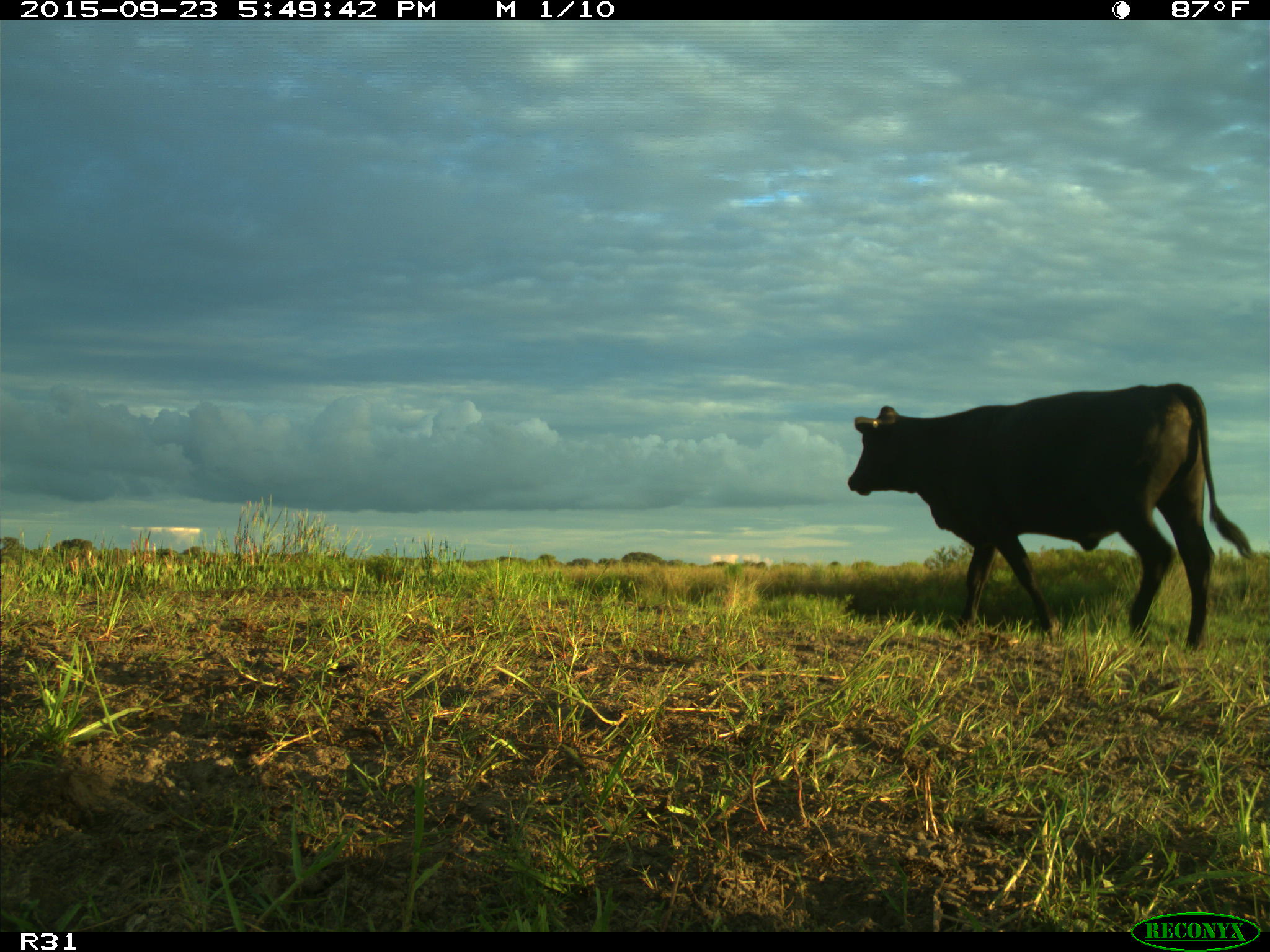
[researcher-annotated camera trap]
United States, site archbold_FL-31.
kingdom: Animalia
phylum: Chordata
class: Mammalia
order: Artiodactyla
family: Bovidae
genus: Bos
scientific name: Bos taurus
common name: domestic cow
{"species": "Bos taurus (domestic cow)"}